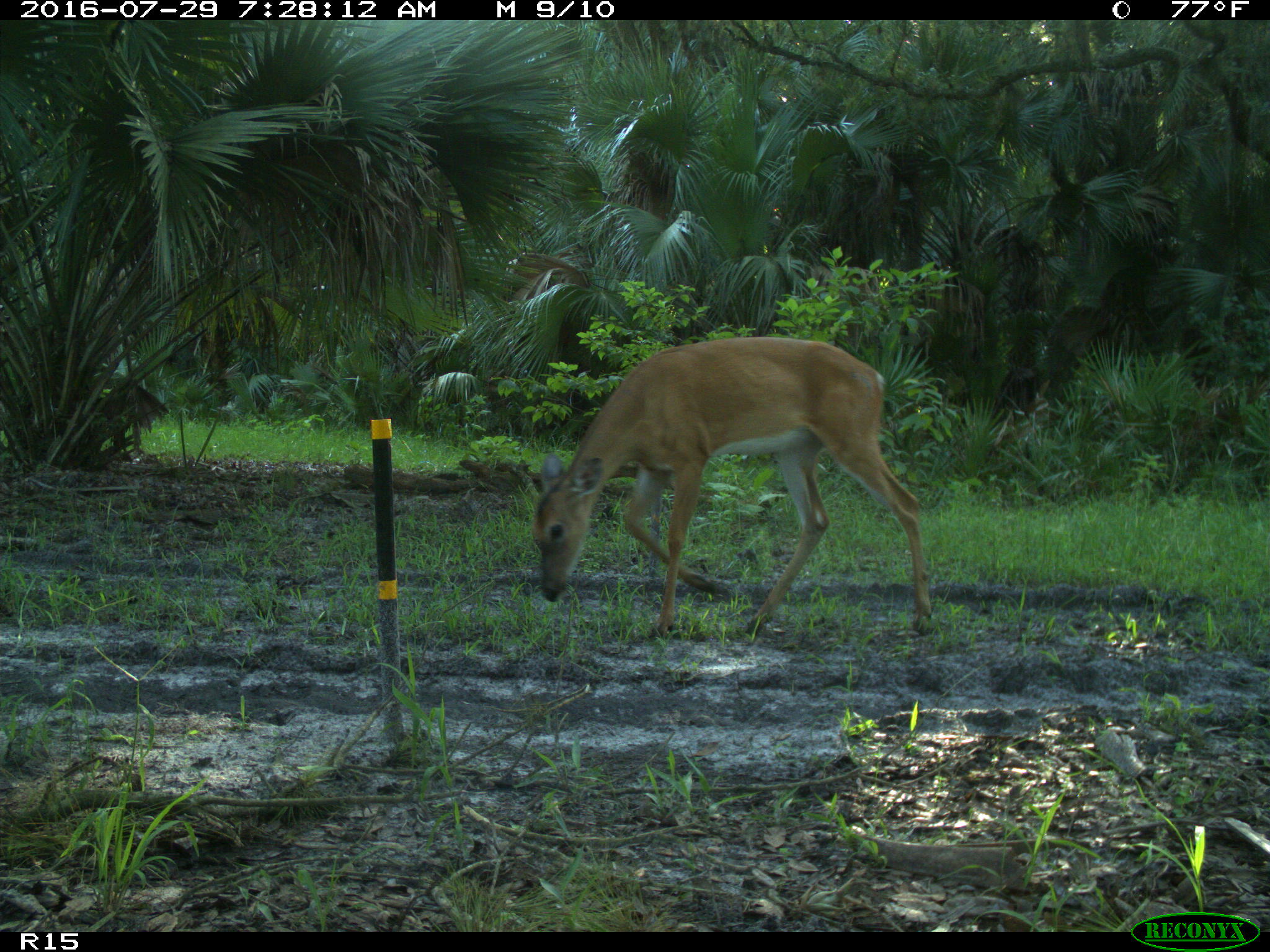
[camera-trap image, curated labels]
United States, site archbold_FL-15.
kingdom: Animalia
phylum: Chordata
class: Mammalia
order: Artiodactyla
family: Cervidae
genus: Odocoileus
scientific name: Odocoileus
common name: deer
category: unidentified deer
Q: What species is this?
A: Unidentified deer (deer) (Odocoileus).